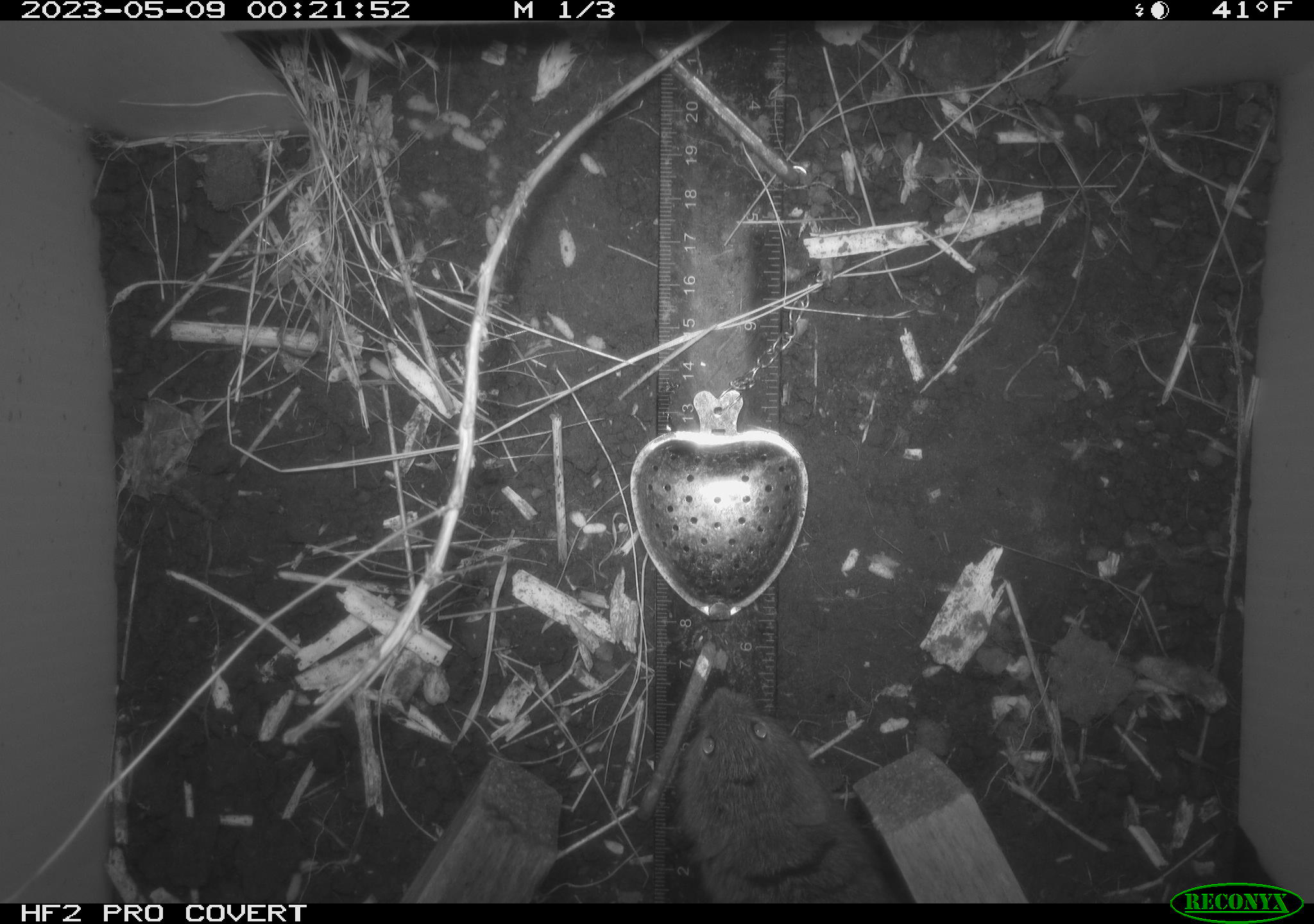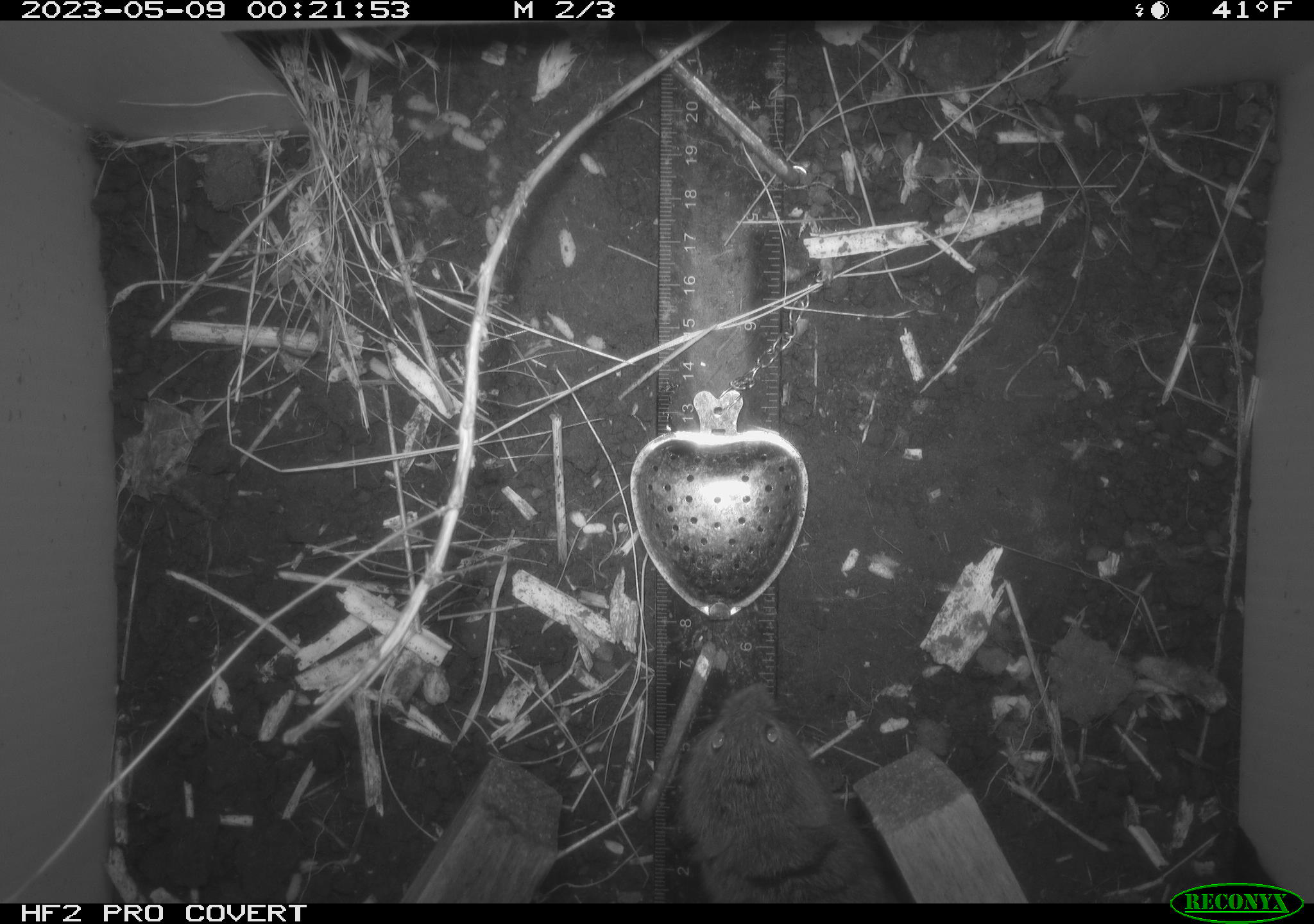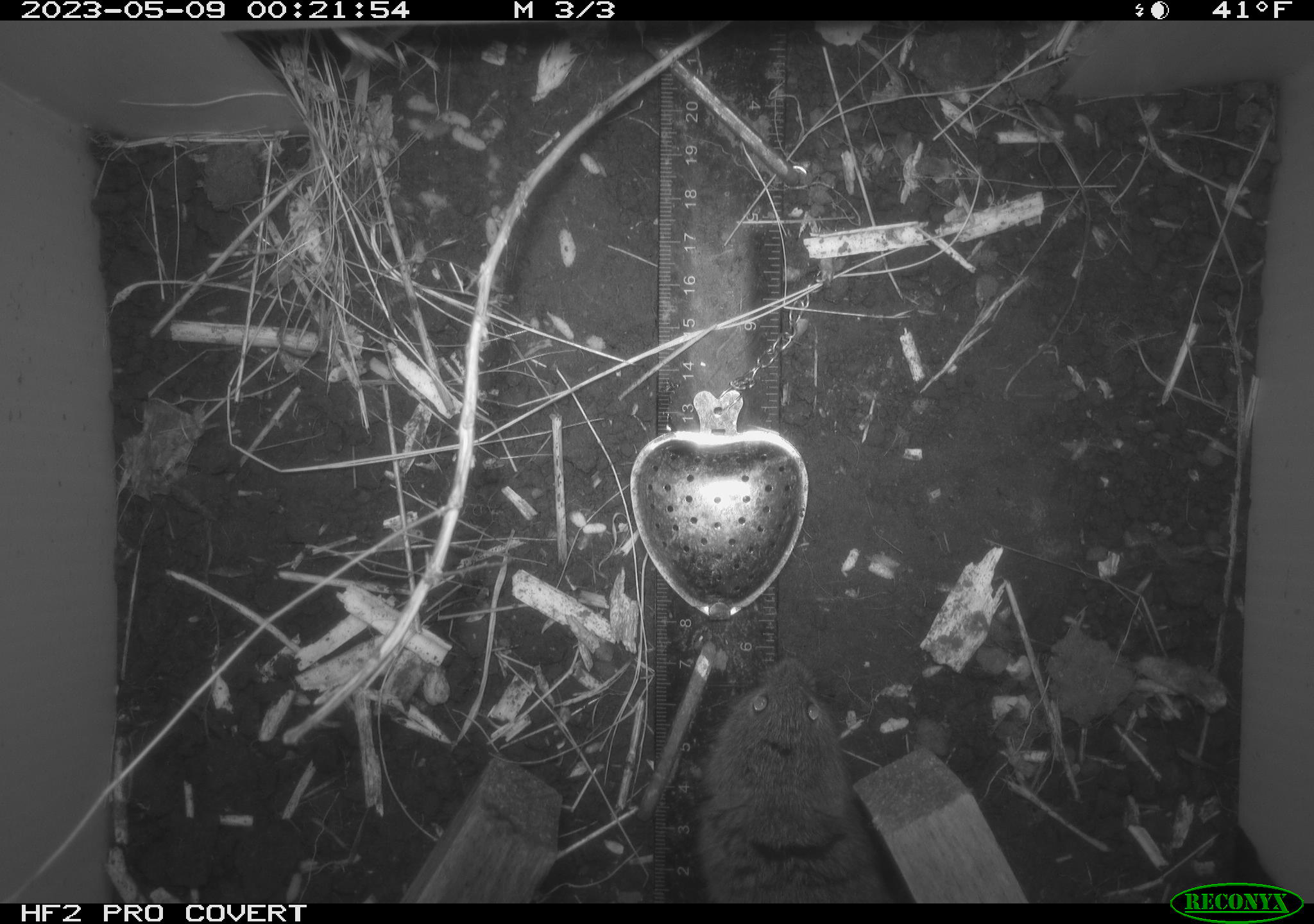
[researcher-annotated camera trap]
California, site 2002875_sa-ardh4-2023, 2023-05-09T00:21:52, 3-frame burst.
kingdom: Animalia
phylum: Chordata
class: Mammalia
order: Rodentia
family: Cricetidae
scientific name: Arvicolinae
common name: voles, lemmings, and muskrats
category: arvicolinae subfamily